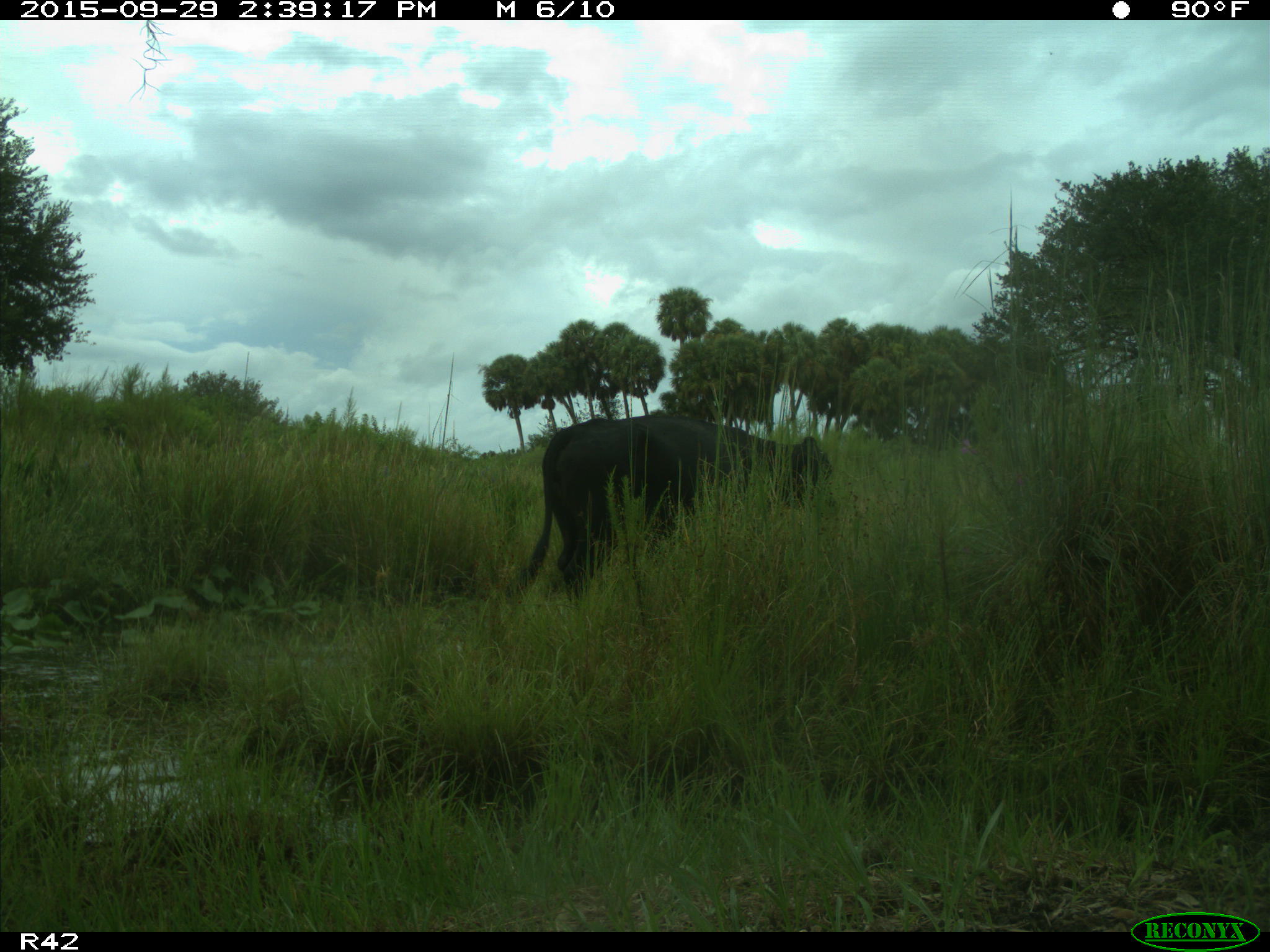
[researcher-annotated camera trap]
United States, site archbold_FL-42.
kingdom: Animalia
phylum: Chordata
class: Mammalia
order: Artiodactyla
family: Bovidae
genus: Bos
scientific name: Bos taurus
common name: domestic cow